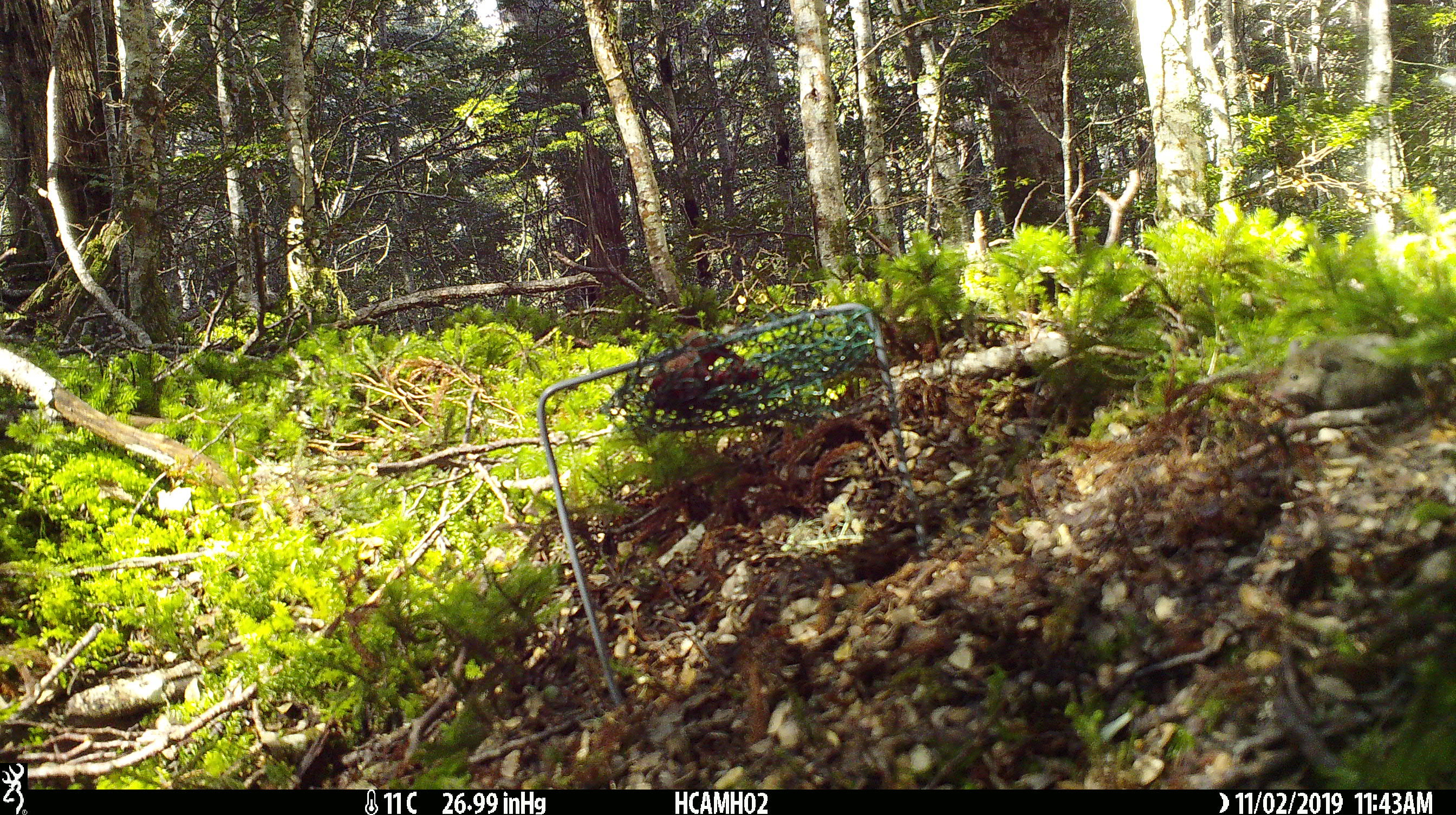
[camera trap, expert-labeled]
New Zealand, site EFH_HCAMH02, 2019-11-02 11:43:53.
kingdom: Animalia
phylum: Chordata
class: Mammalia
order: Rodentia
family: Muridae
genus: Mus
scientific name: Mus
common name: mouse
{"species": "mouse (Mus)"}